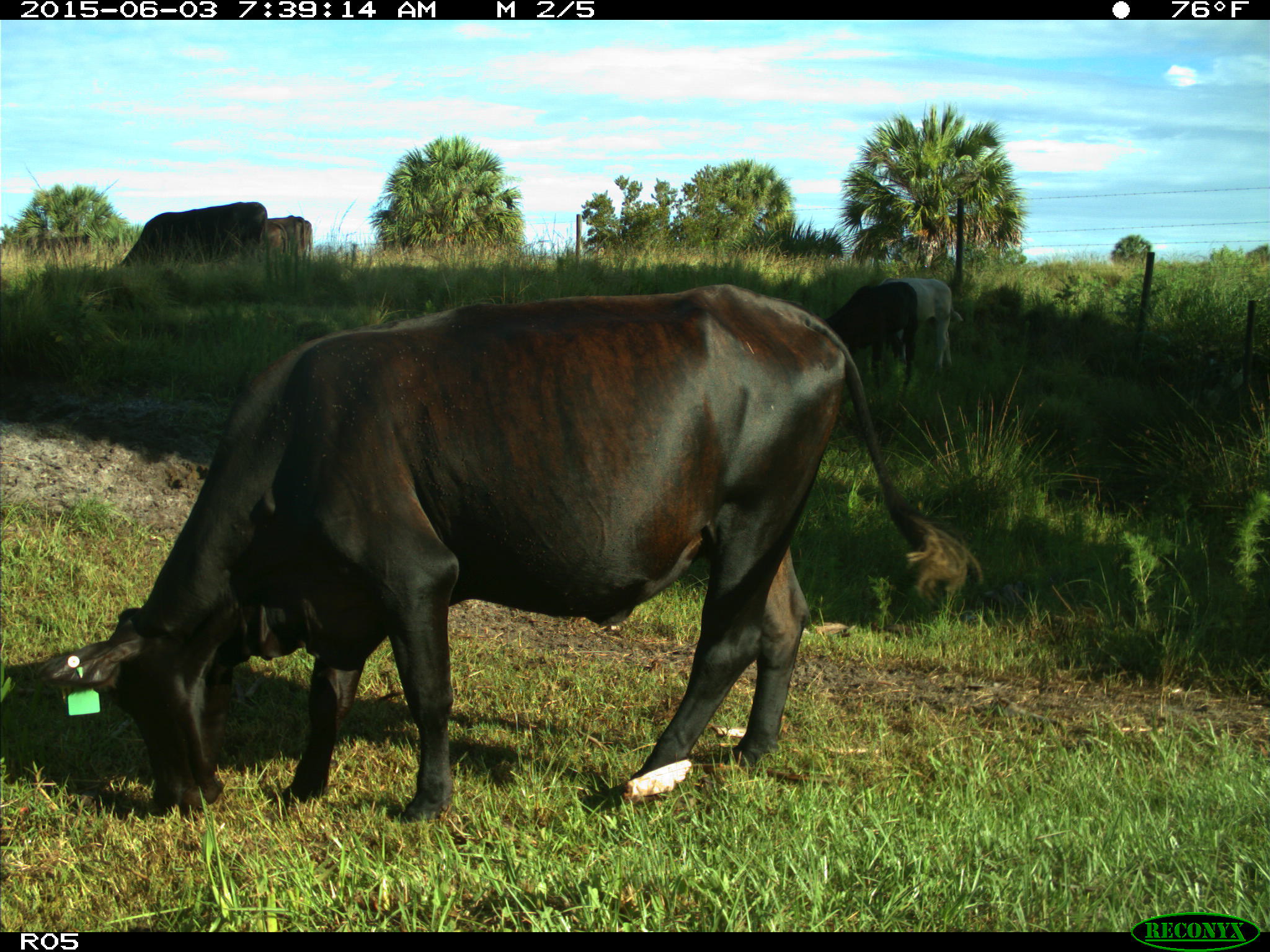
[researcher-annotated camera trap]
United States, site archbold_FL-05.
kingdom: Animalia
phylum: Chordata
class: Mammalia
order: Artiodactyla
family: Bovidae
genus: Bos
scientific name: Bos taurus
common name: domestic cow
Bos taurus (domestic cow).